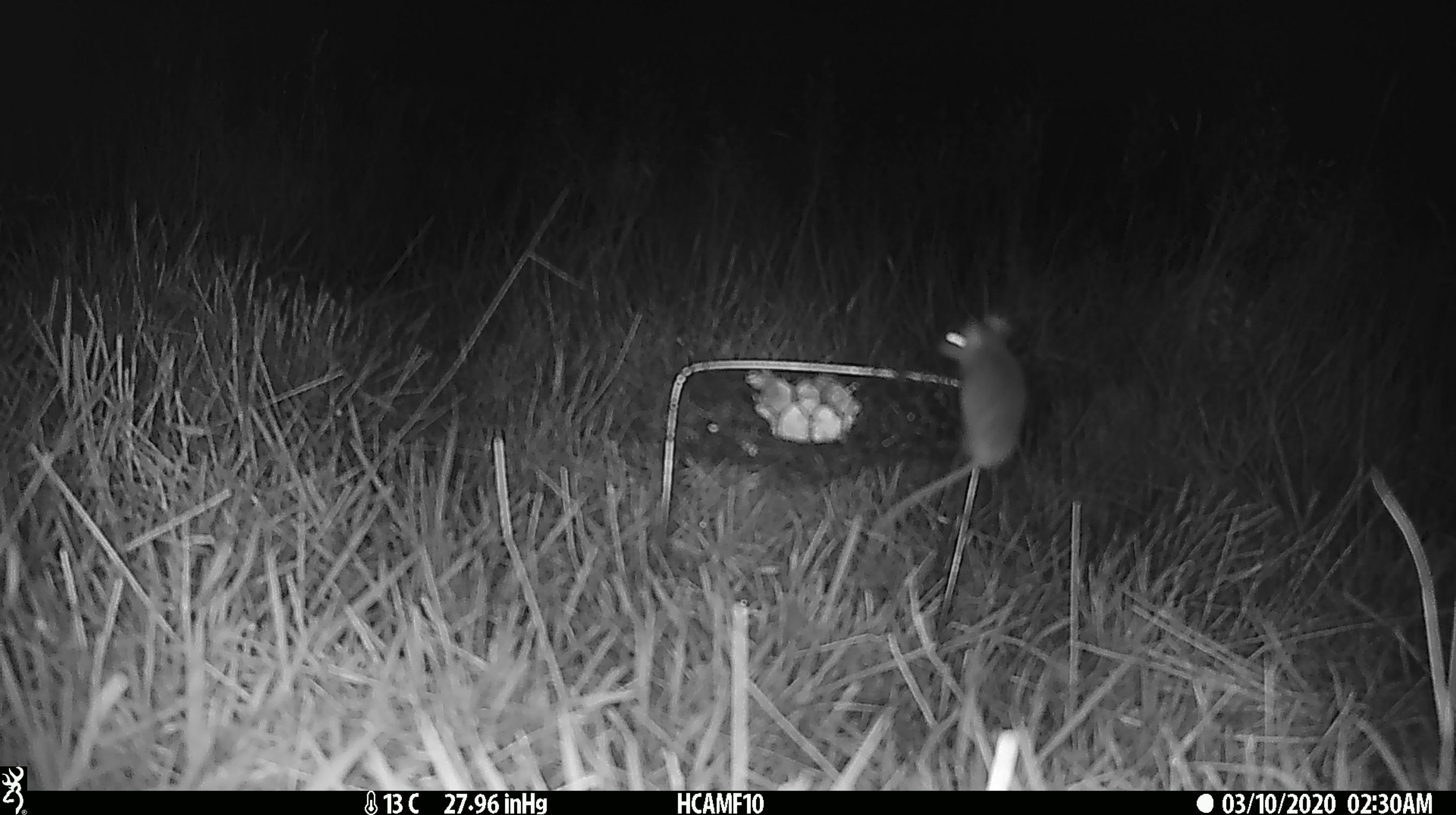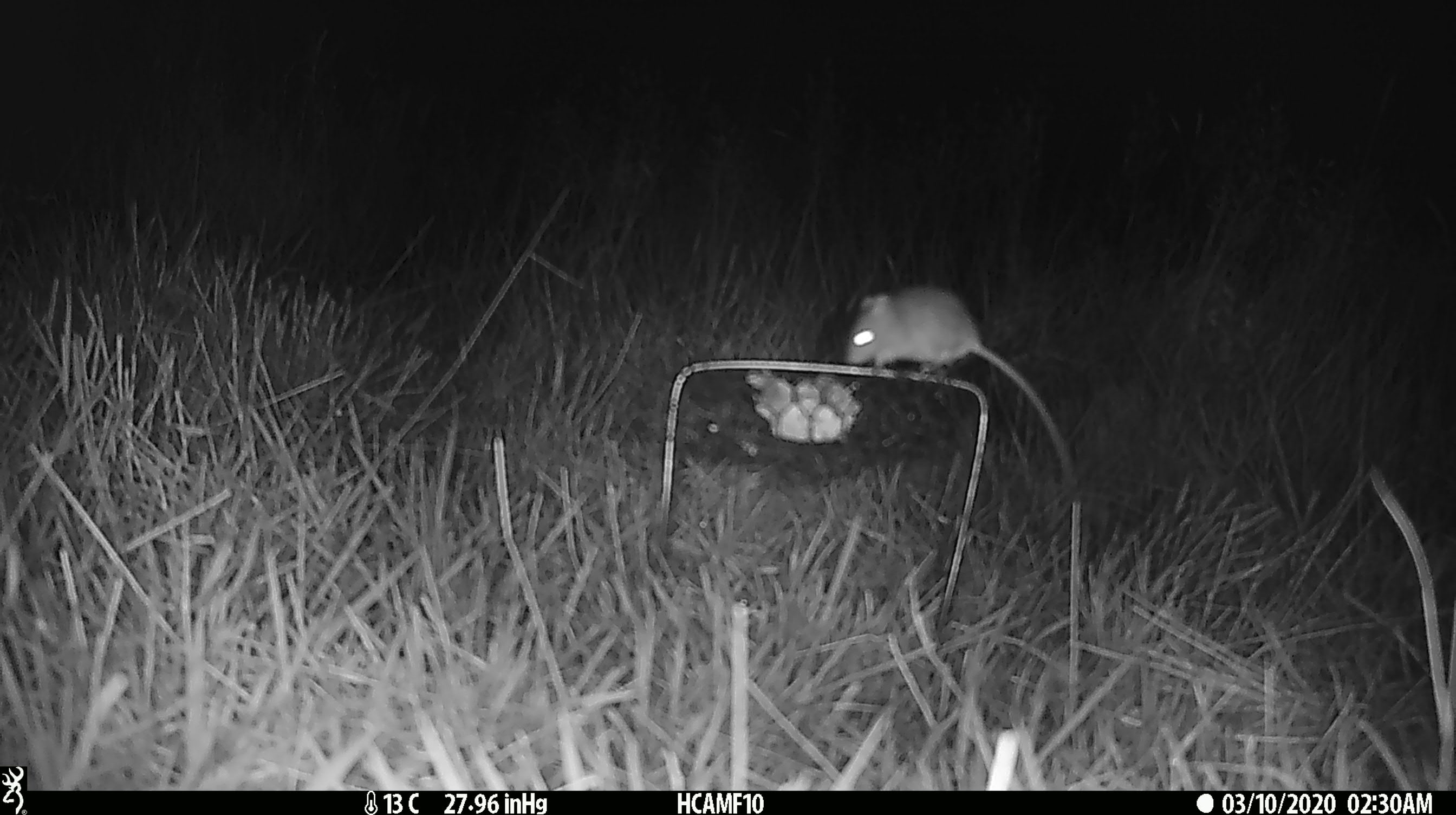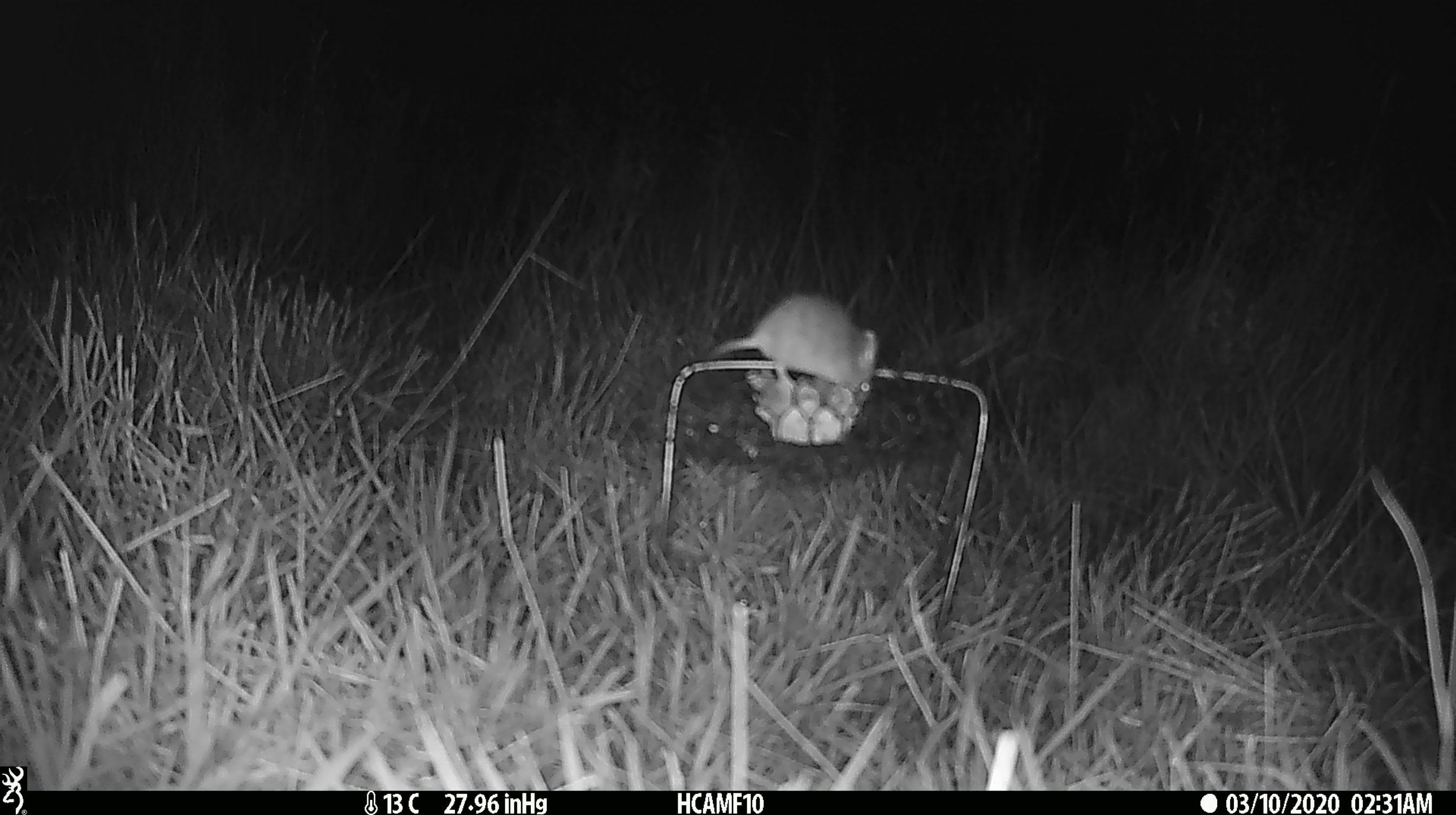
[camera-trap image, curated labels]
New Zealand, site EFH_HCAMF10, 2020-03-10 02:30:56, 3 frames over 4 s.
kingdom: Animalia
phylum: Chordata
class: Mammalia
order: Rodentia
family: Muridae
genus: Mus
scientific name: Mus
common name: mouse